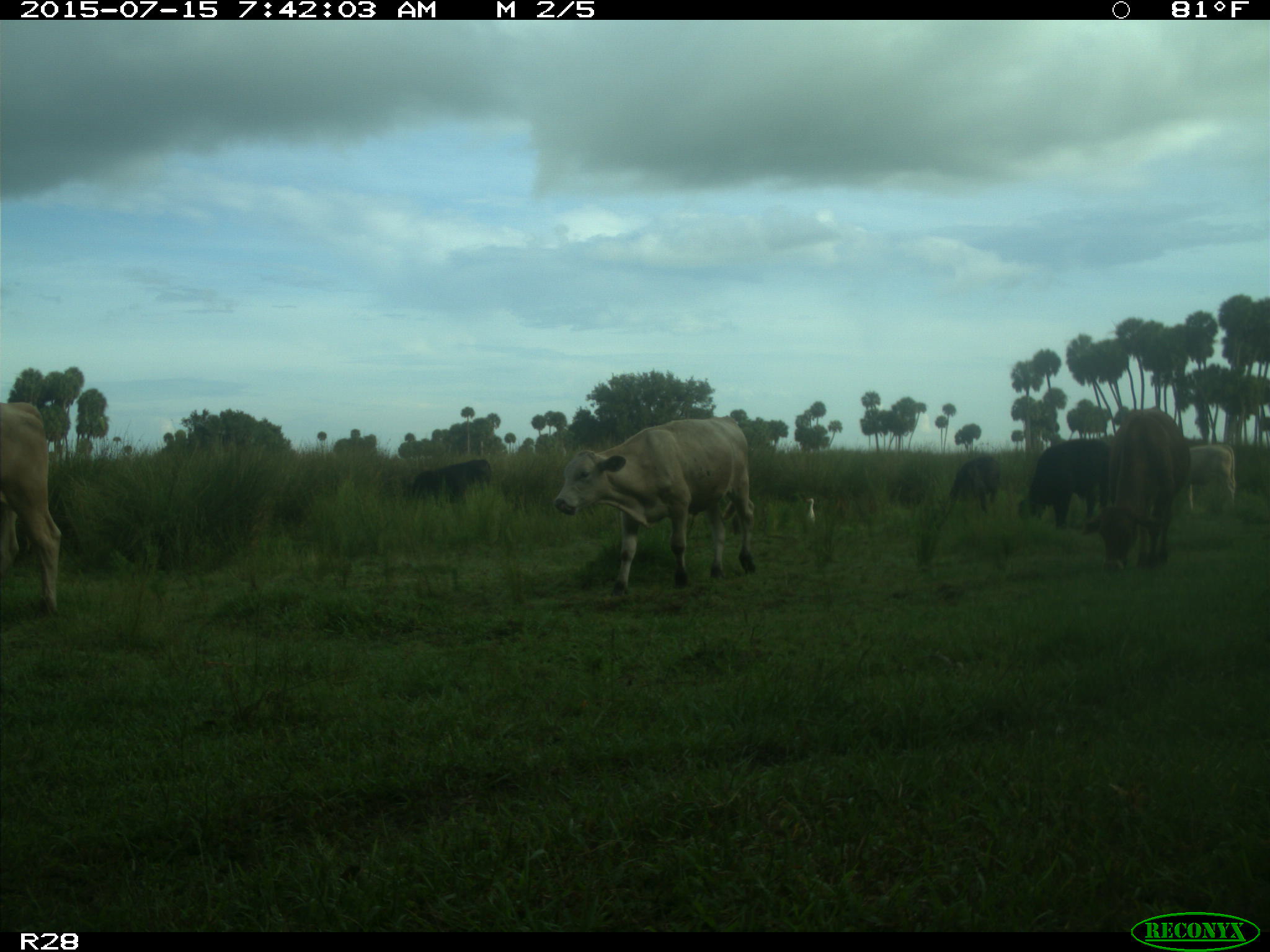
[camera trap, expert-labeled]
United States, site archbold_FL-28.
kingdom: Animalia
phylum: Chordata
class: Mammalia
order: Artiodactyla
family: Bovidae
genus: Bos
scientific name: Bos taurus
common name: domestic cow